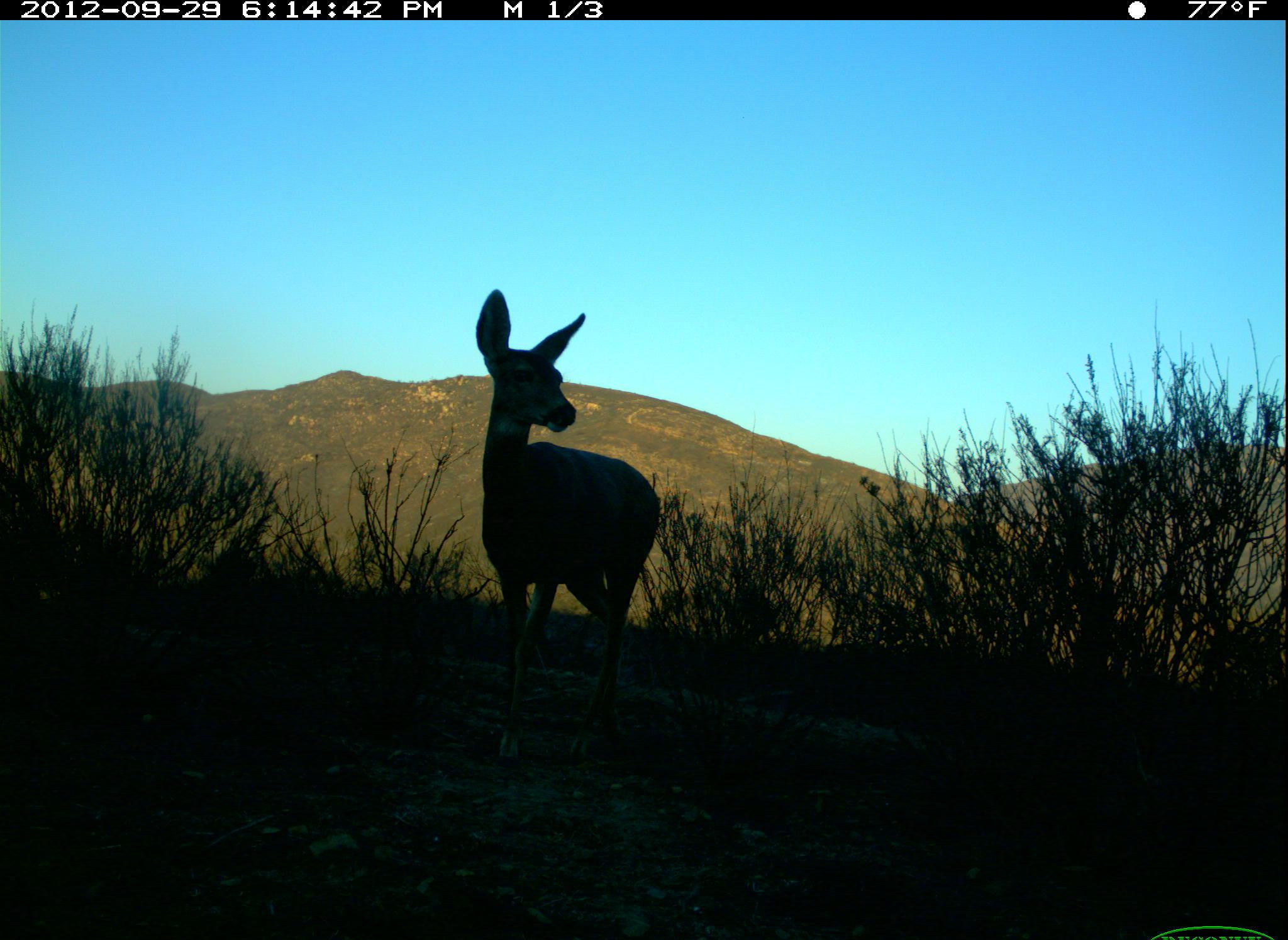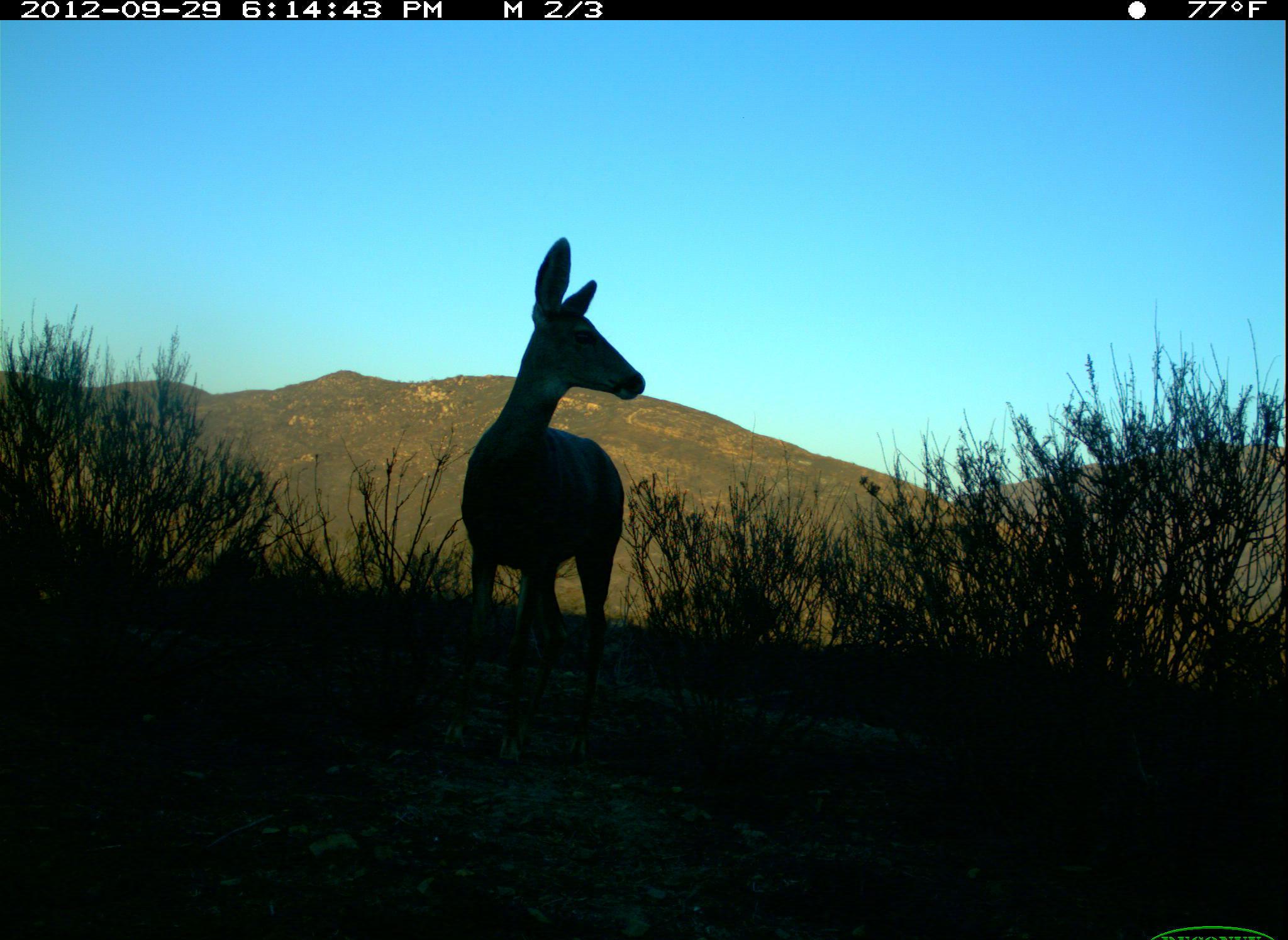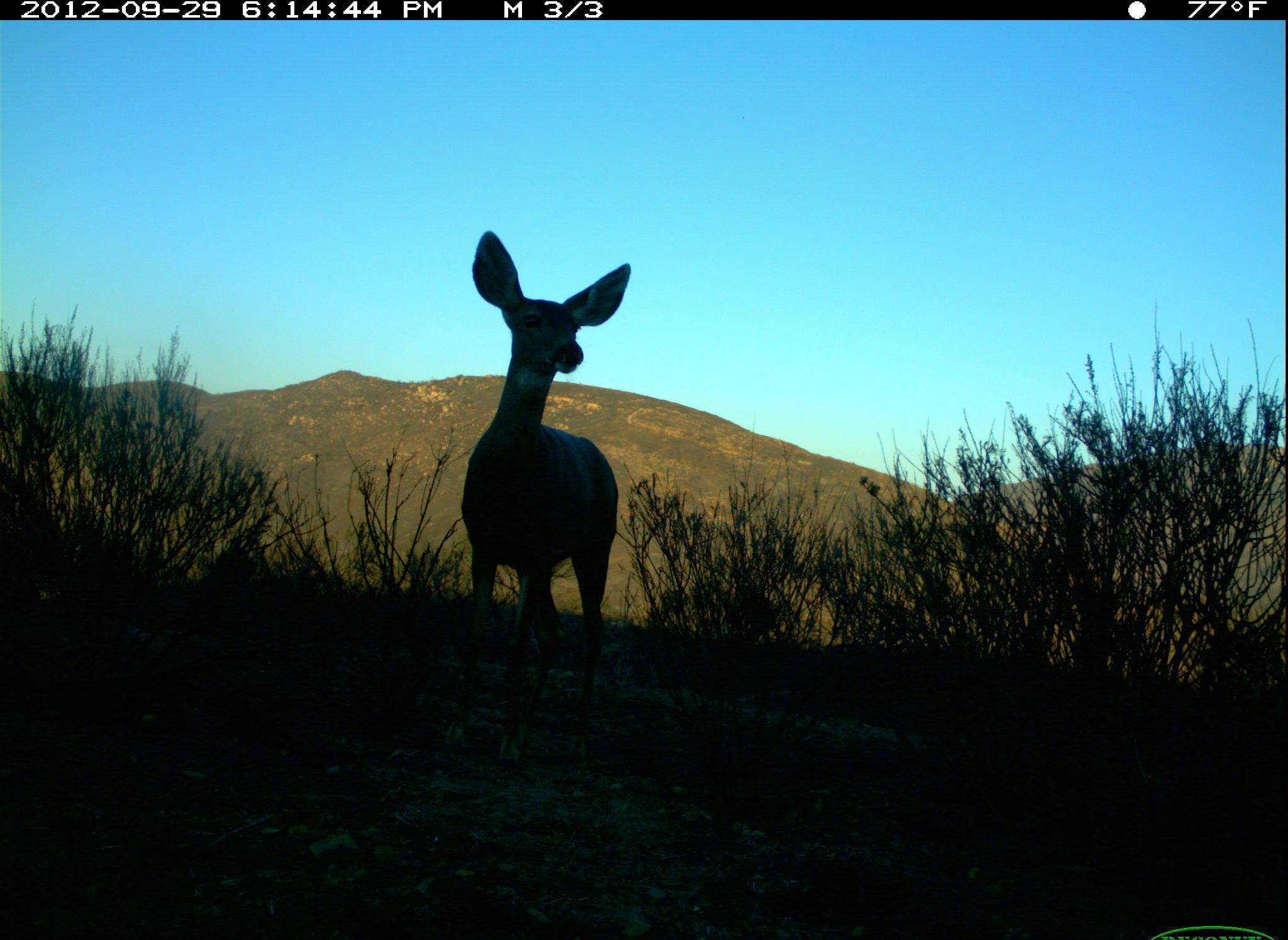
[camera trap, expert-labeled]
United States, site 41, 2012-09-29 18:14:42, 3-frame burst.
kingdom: Animalia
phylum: Chordata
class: Mammalia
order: Artiodactyla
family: Cervidae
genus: Odocoileus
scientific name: Odocoileus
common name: deer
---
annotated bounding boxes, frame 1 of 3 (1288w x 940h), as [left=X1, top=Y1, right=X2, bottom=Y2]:
deer: [left=473, top=286, right=663, bottom=766]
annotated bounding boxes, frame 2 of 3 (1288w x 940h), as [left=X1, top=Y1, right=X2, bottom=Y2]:
deer: [left=435, top=234, right=648, bottom=767]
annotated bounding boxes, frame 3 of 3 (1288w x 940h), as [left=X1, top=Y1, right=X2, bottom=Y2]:
deer: [left=443, top=227, right=634, bottom=787]